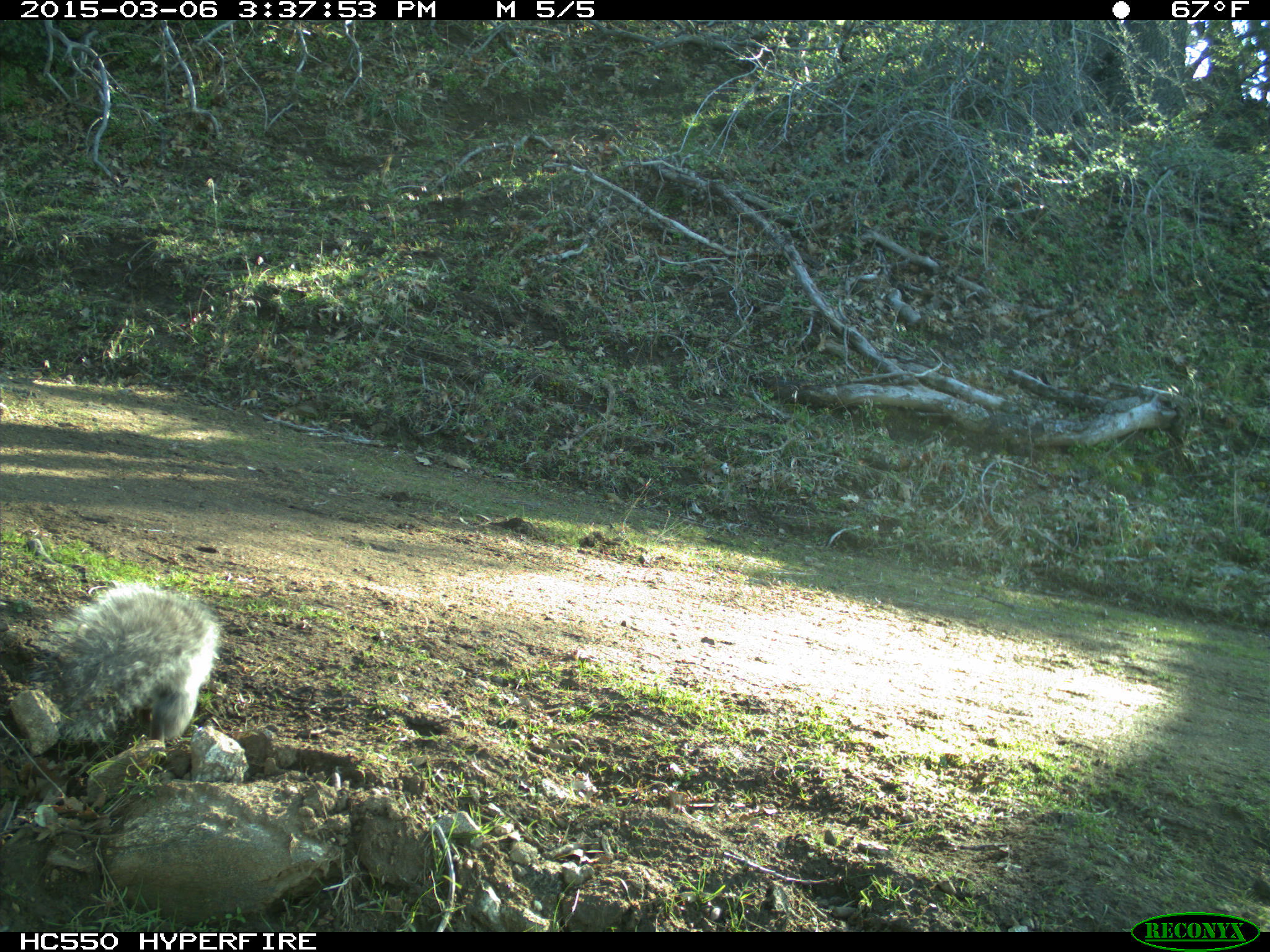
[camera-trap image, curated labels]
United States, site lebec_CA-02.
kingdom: Animalia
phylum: Chordata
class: Mammalia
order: Rodentia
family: Sciuridae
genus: Sciurus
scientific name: Sciurus carolinensis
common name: eastern gray squirrel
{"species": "Sciurus carolinensis (eastern gray squirrel)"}